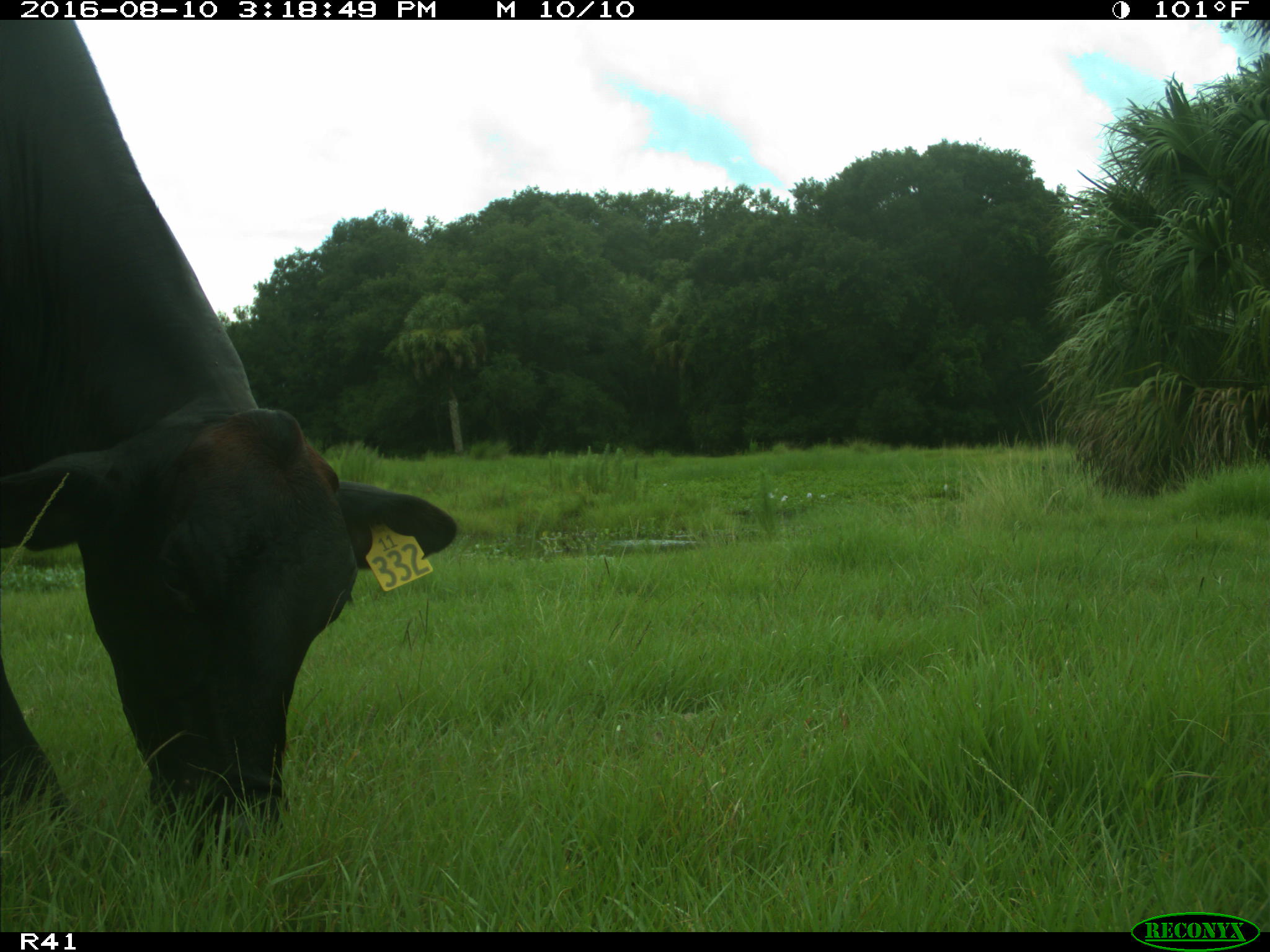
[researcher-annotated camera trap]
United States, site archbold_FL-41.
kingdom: Animalia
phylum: Chordata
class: Mammalia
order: Artiodactyla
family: Bovidae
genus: Bos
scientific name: Bos taurus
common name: domestic cow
Bos taurus (domestic cow).